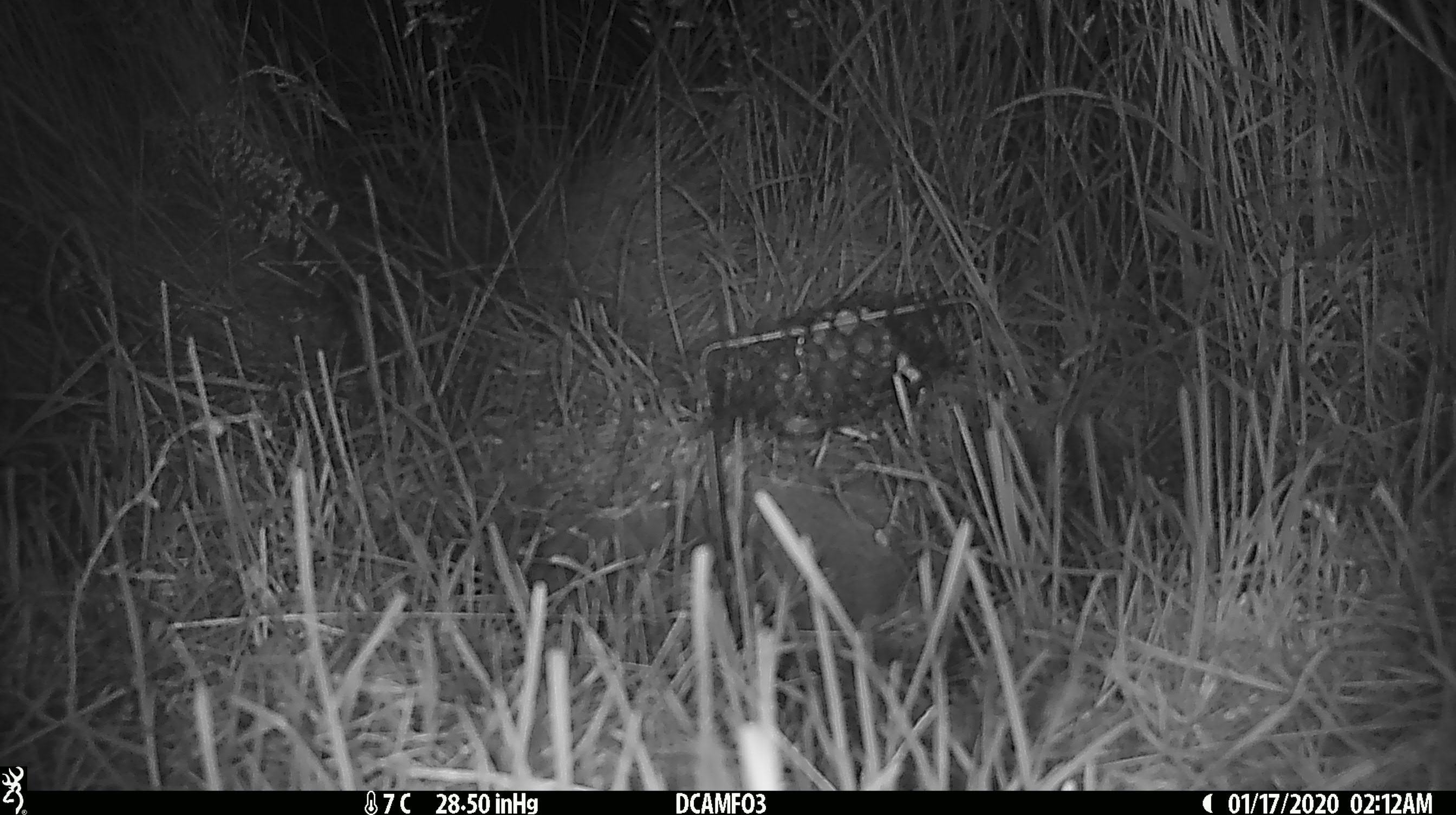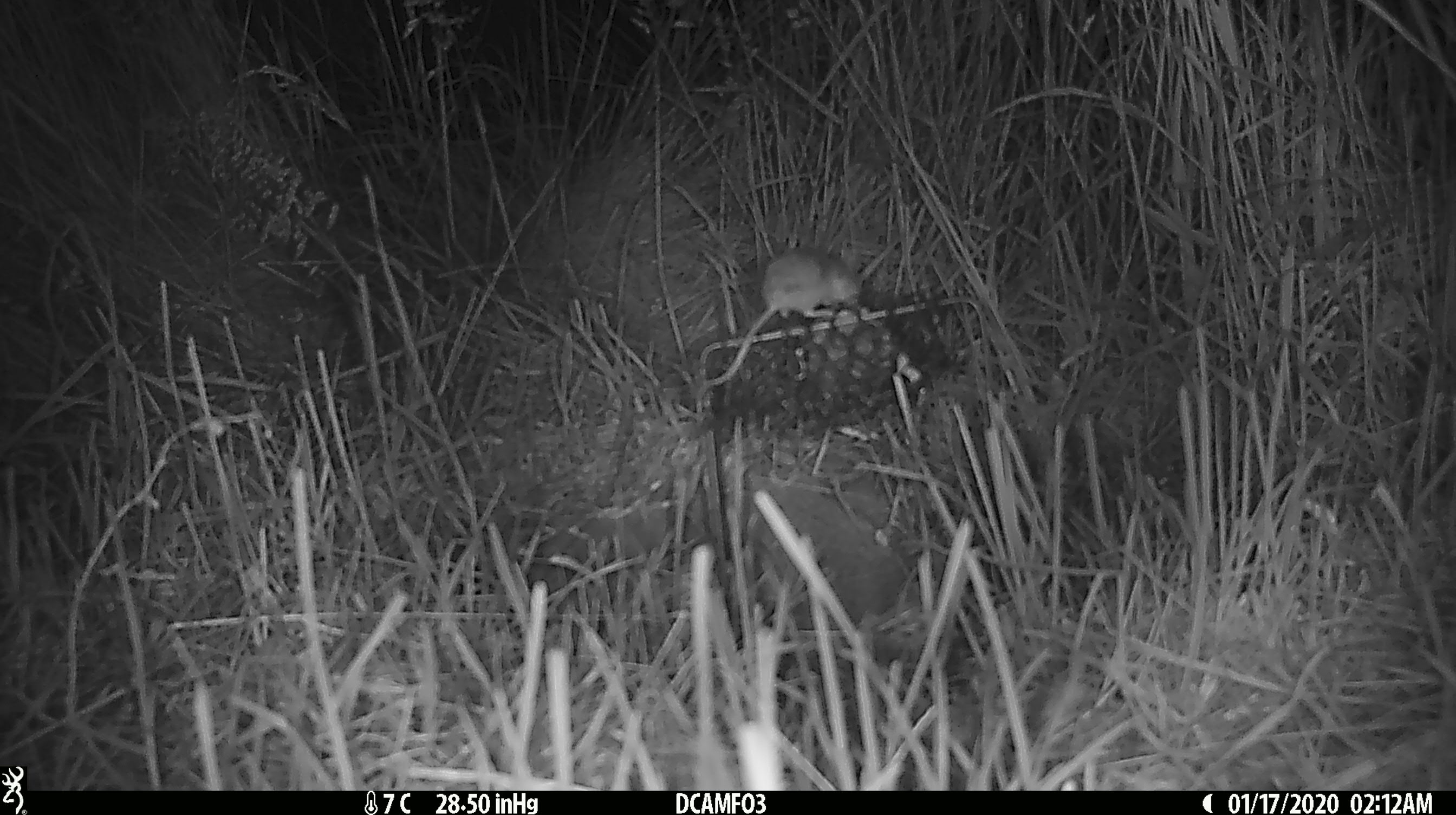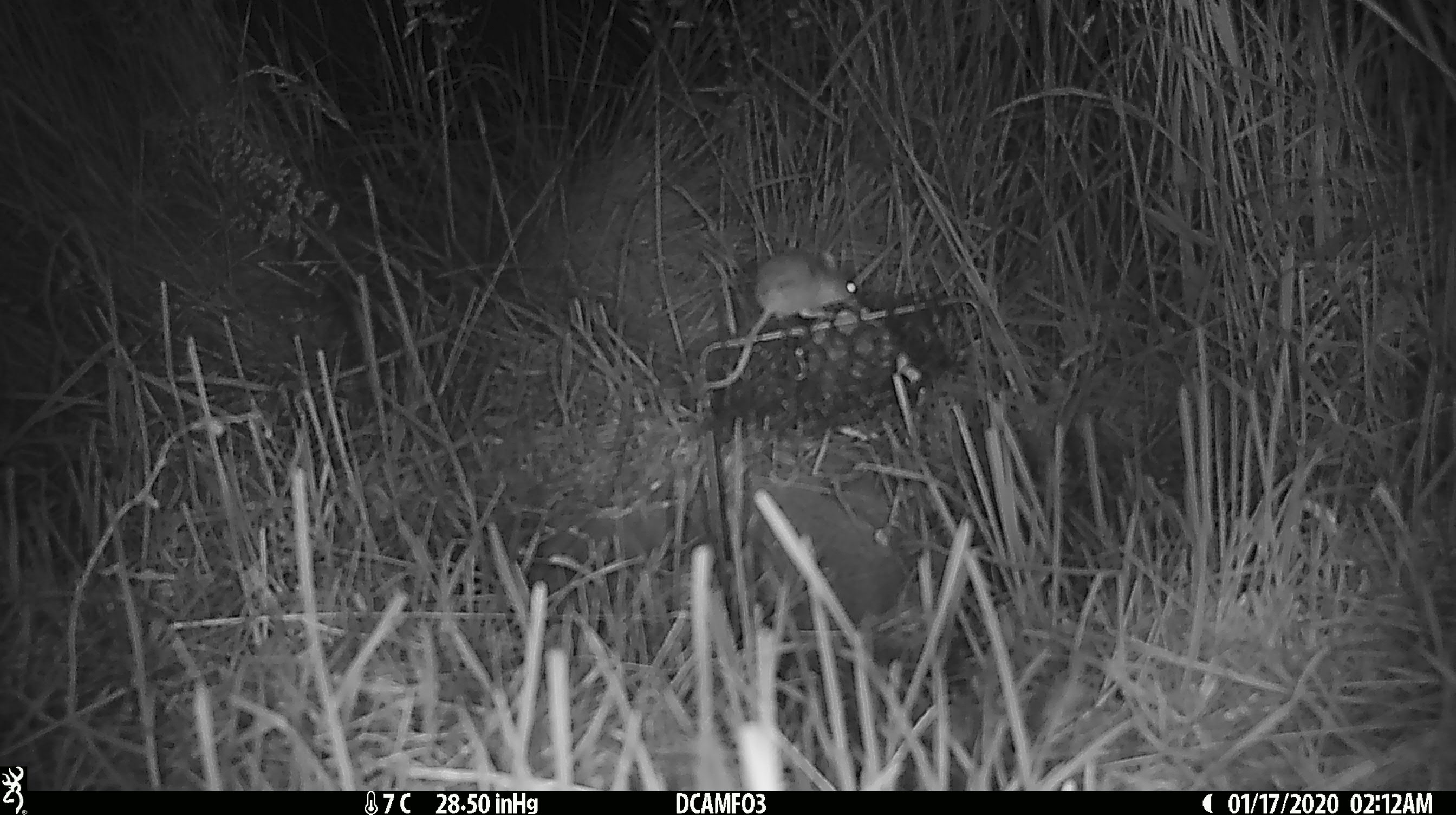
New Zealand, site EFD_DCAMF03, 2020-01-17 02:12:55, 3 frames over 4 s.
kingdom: Animalia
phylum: Chordata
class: Mammalia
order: Rodentia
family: Muridae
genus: Mus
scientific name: Mus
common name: mouse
Mouse (Mus).